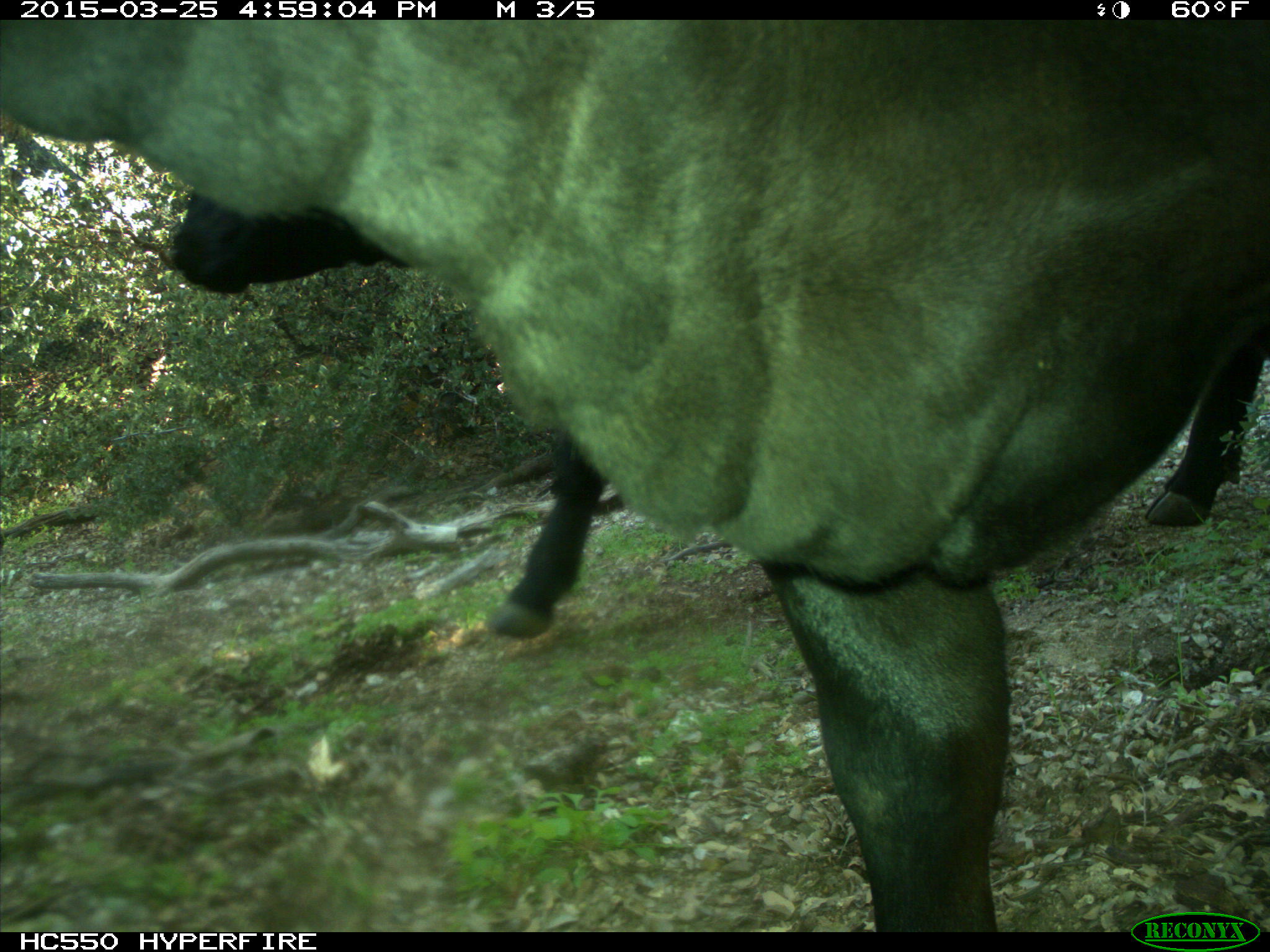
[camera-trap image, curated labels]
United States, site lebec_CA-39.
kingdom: Animalia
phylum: Chordata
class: Mammalia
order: Artiodactyla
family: Bovidae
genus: Bos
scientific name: Bos taurus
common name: domestic cow